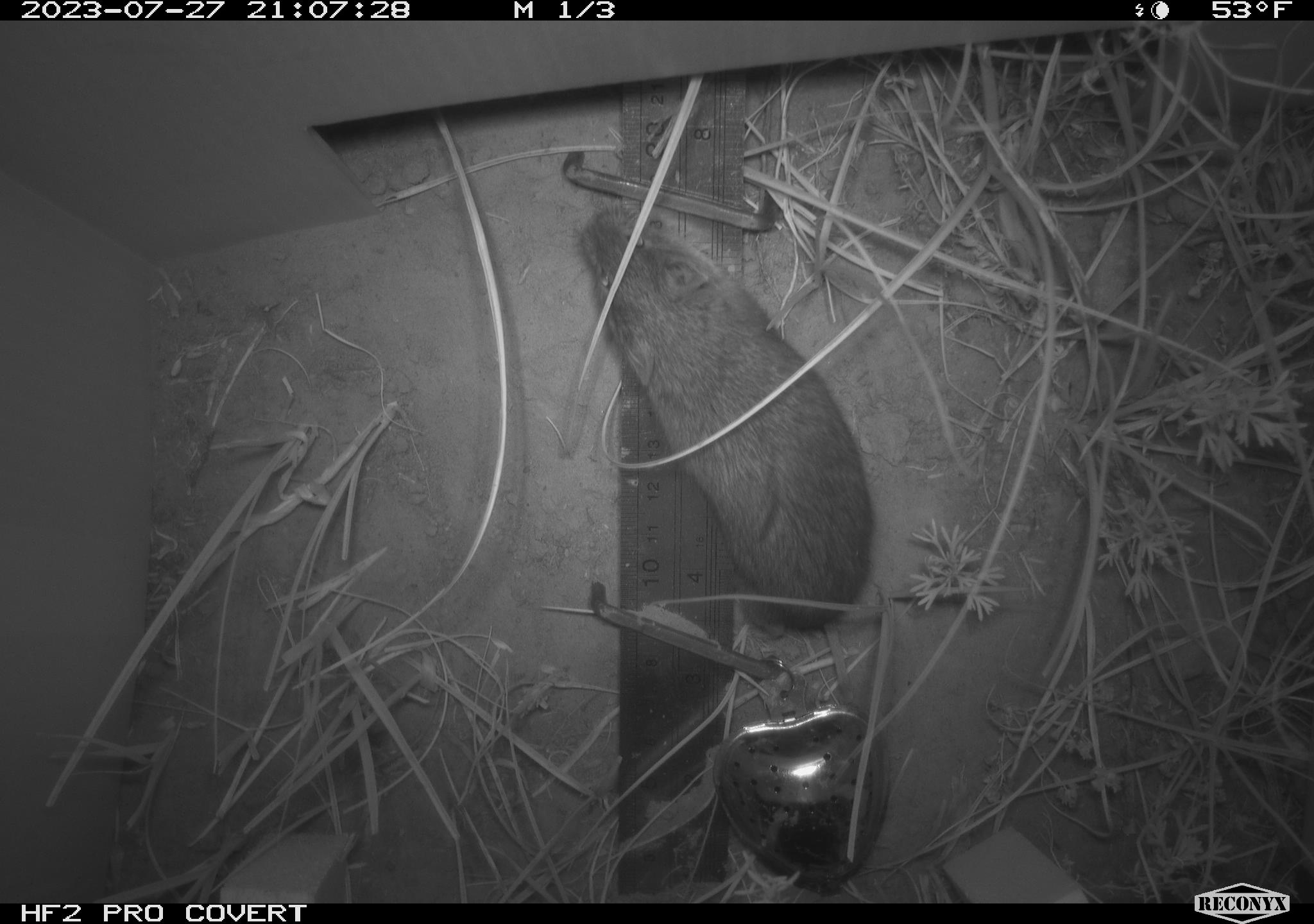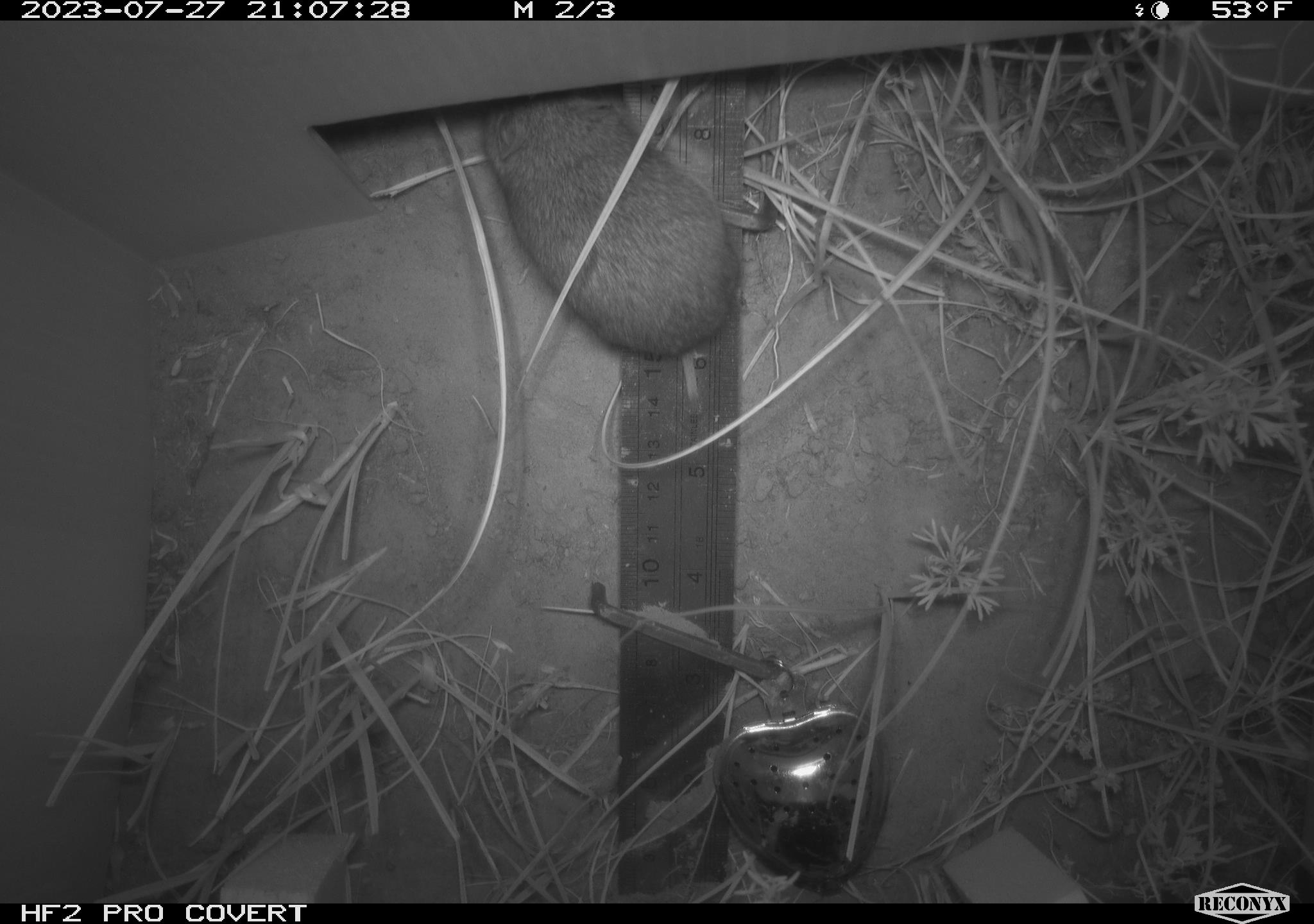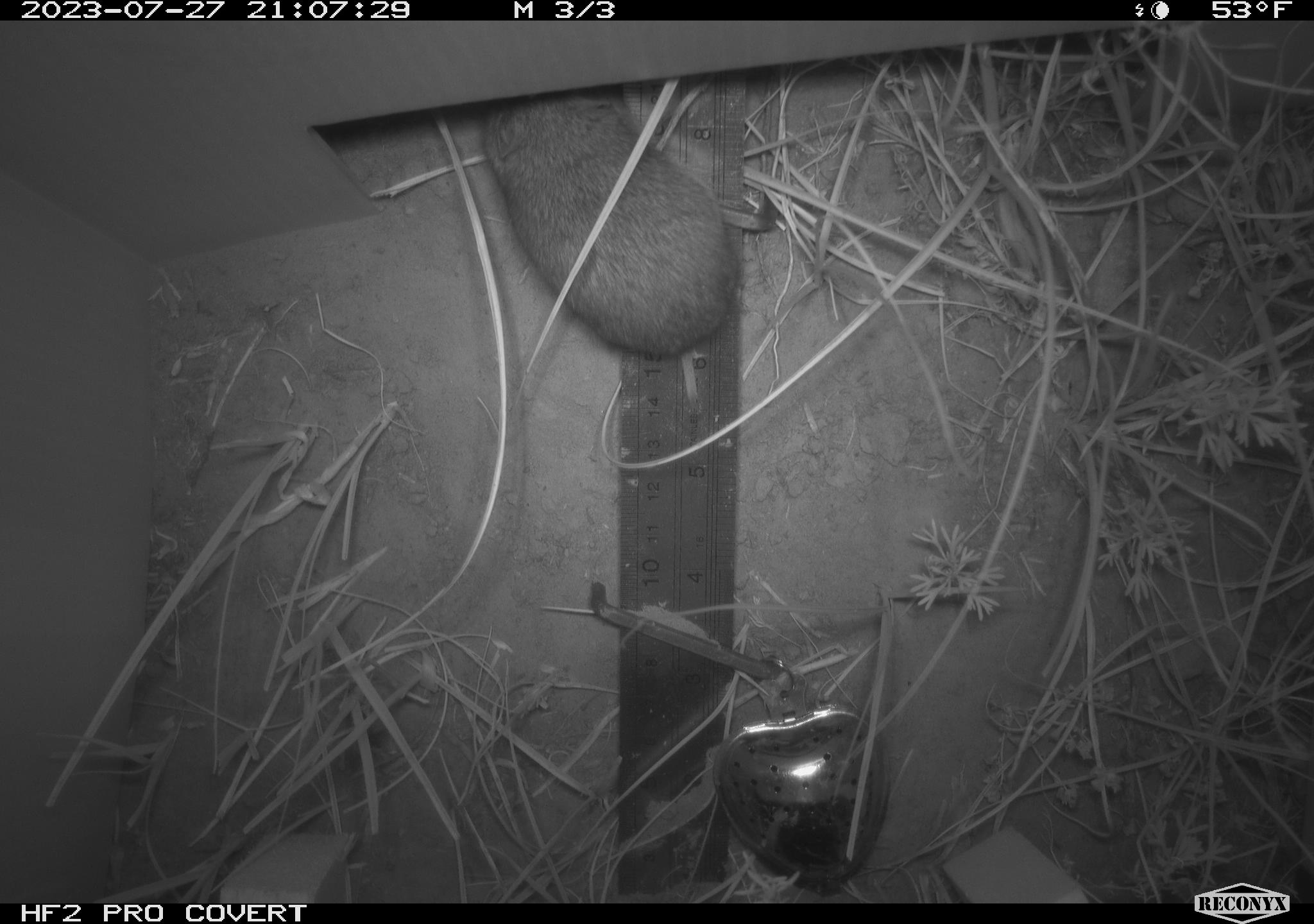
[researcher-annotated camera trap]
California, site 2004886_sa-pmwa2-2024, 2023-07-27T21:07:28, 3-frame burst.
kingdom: Animalia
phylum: Chordata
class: Mammalia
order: Rodentia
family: Cricetidae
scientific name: Arvicolinae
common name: voles, lemmings, and muskrats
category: arvicolinae subfamily